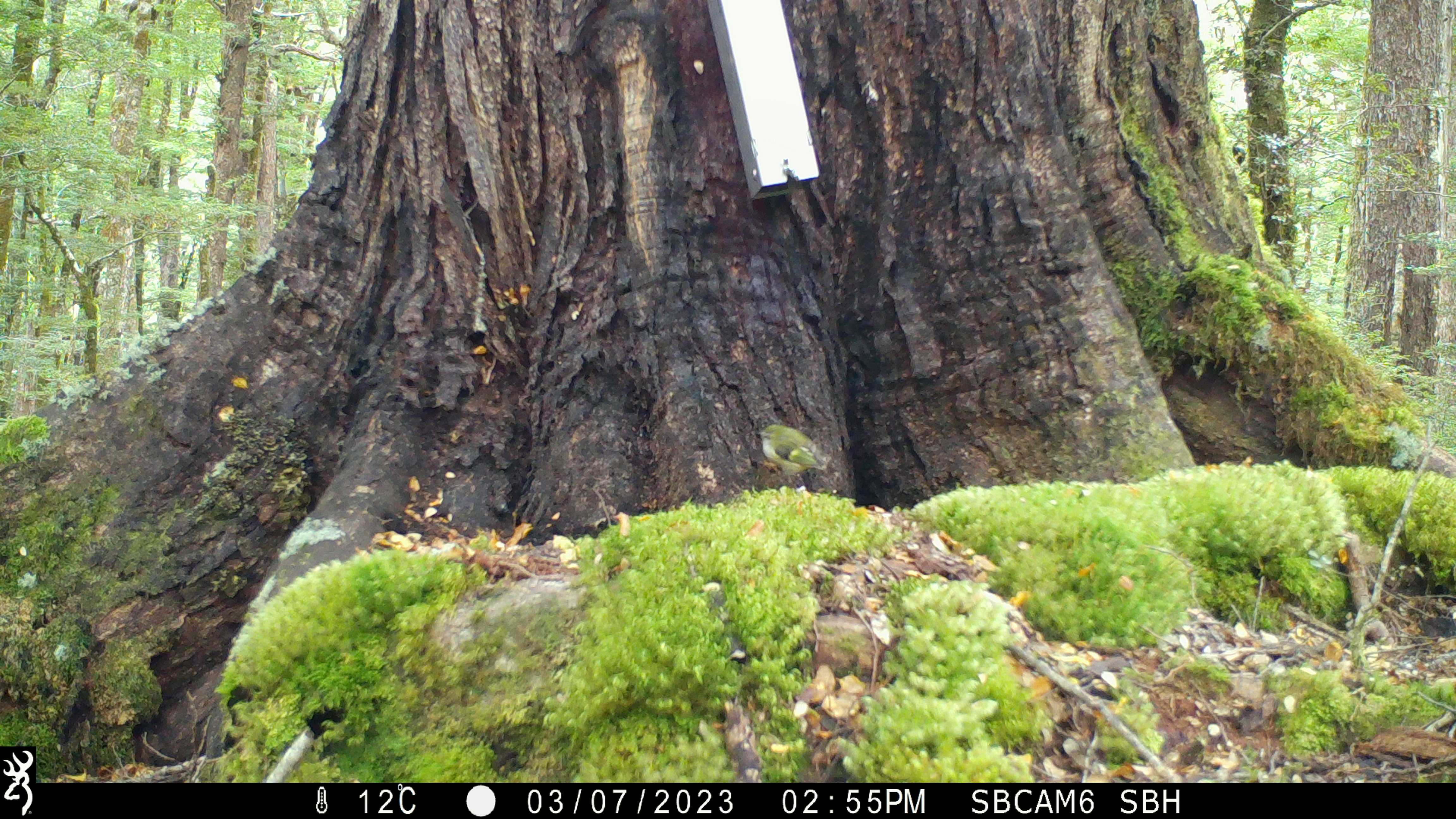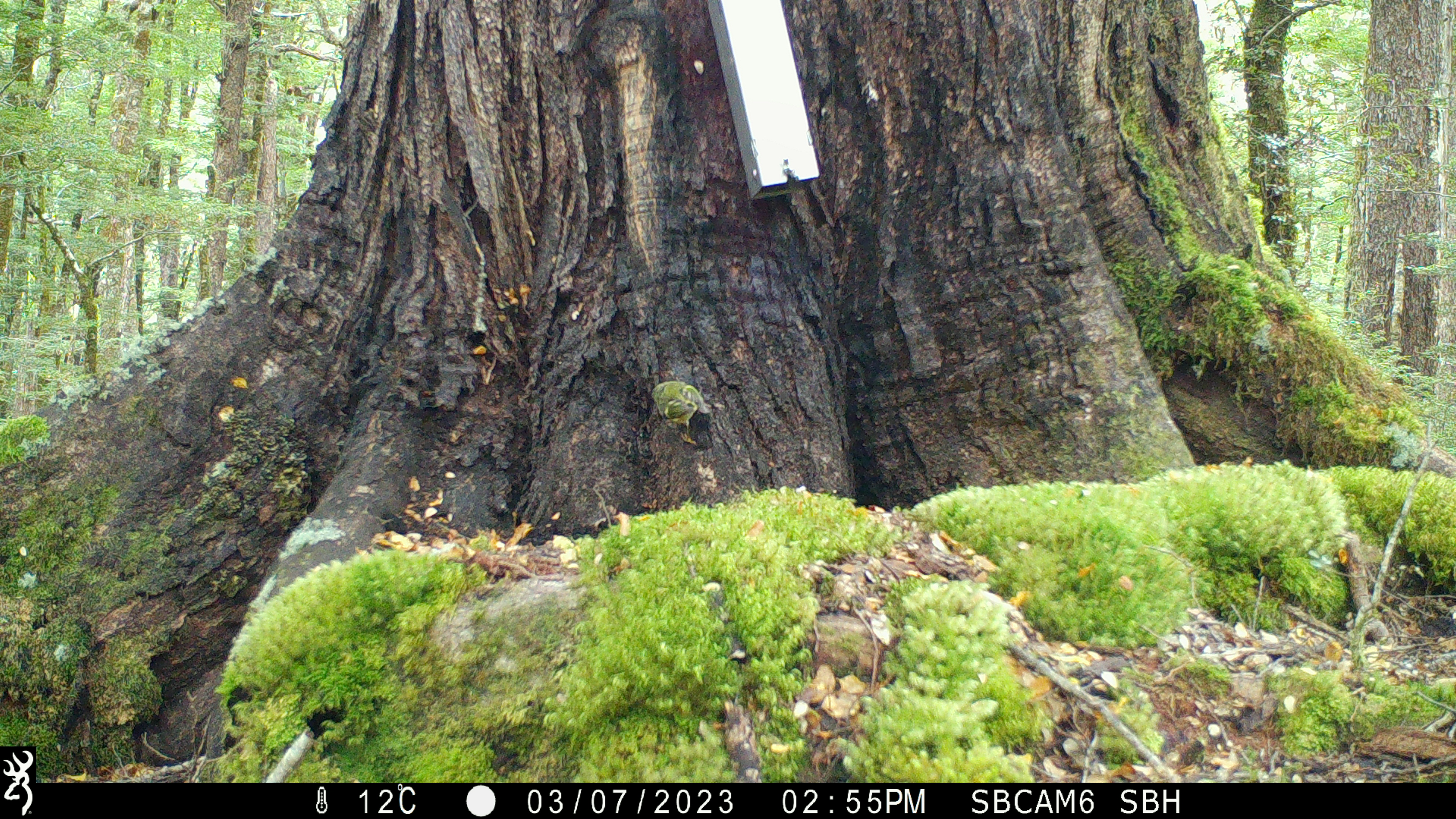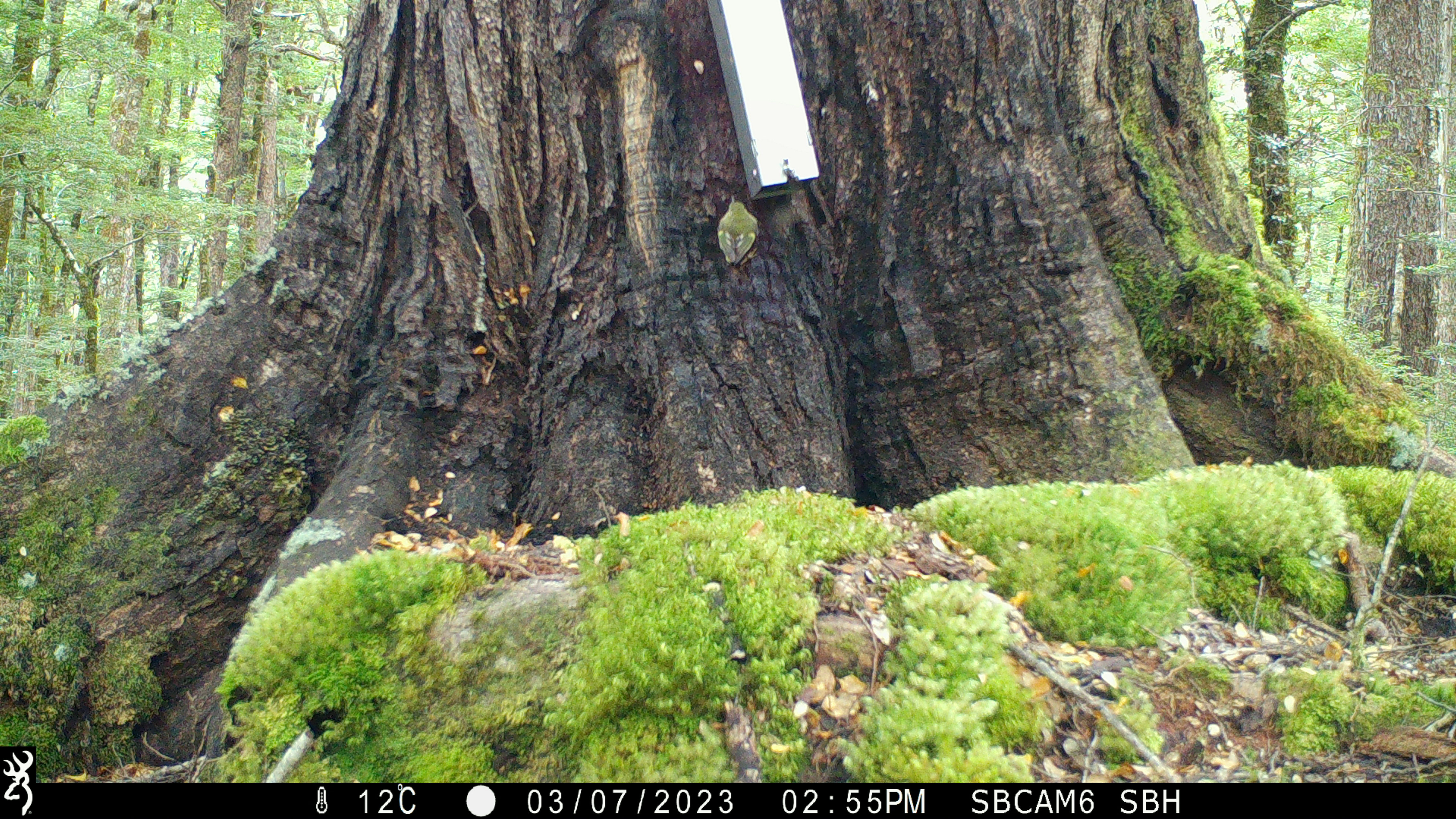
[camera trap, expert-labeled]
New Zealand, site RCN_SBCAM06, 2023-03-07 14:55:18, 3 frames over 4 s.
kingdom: Animalia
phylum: Chordata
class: Aves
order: Passeriformes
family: Acanthisittidae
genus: Acanthisitta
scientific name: Acanthisitta chloris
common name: rifleman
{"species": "rifleman (Acanthisitta chloris)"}